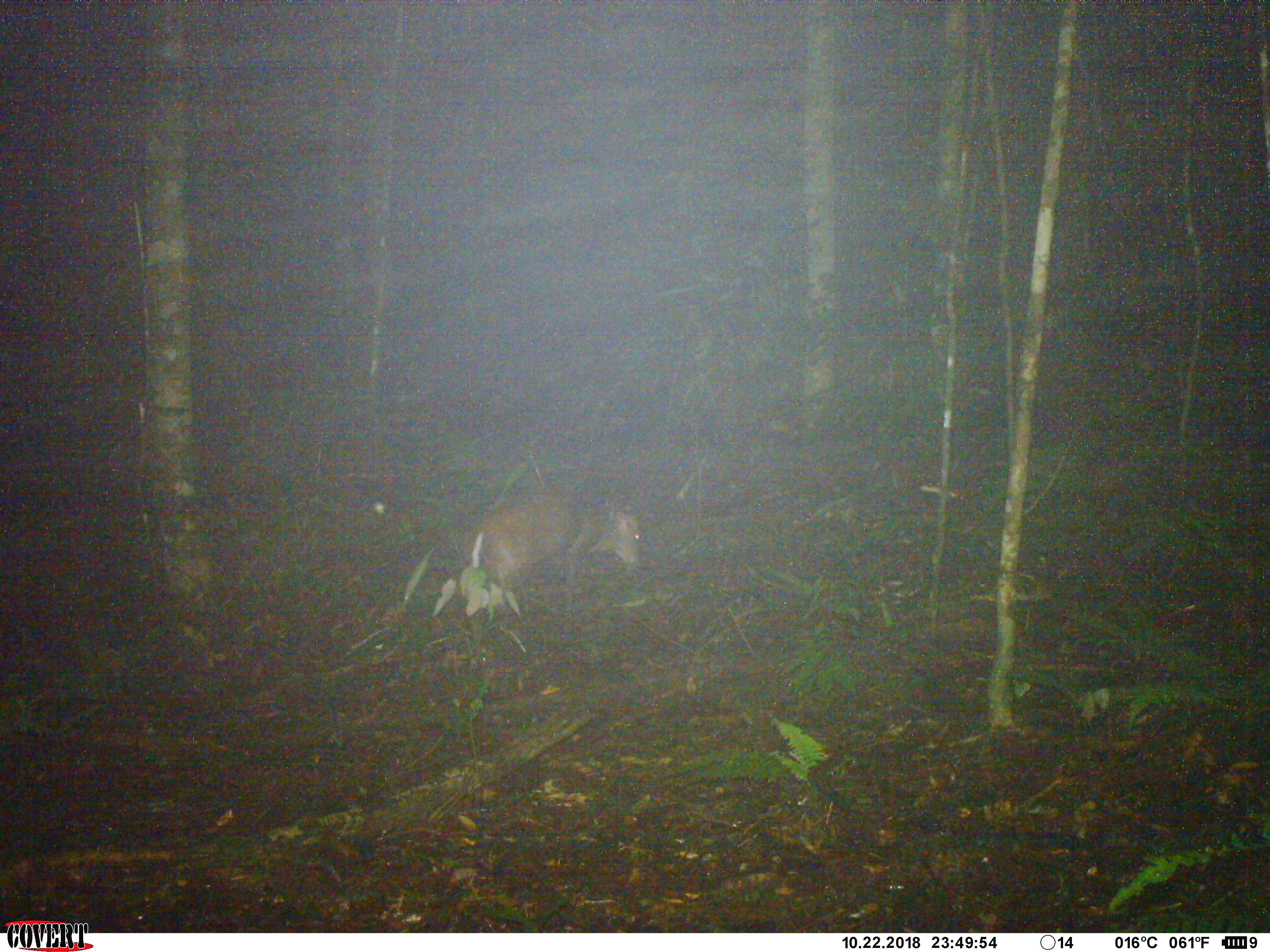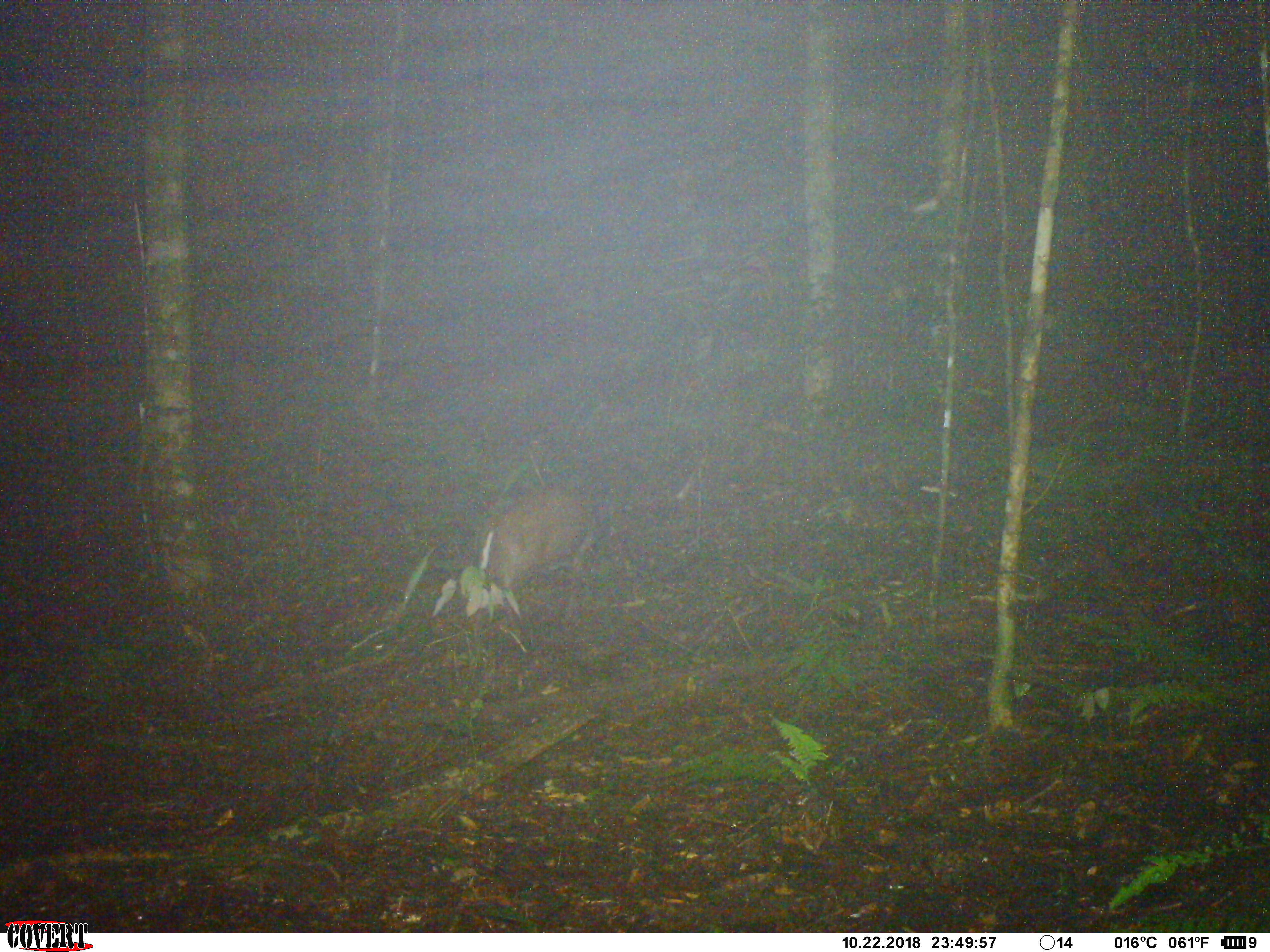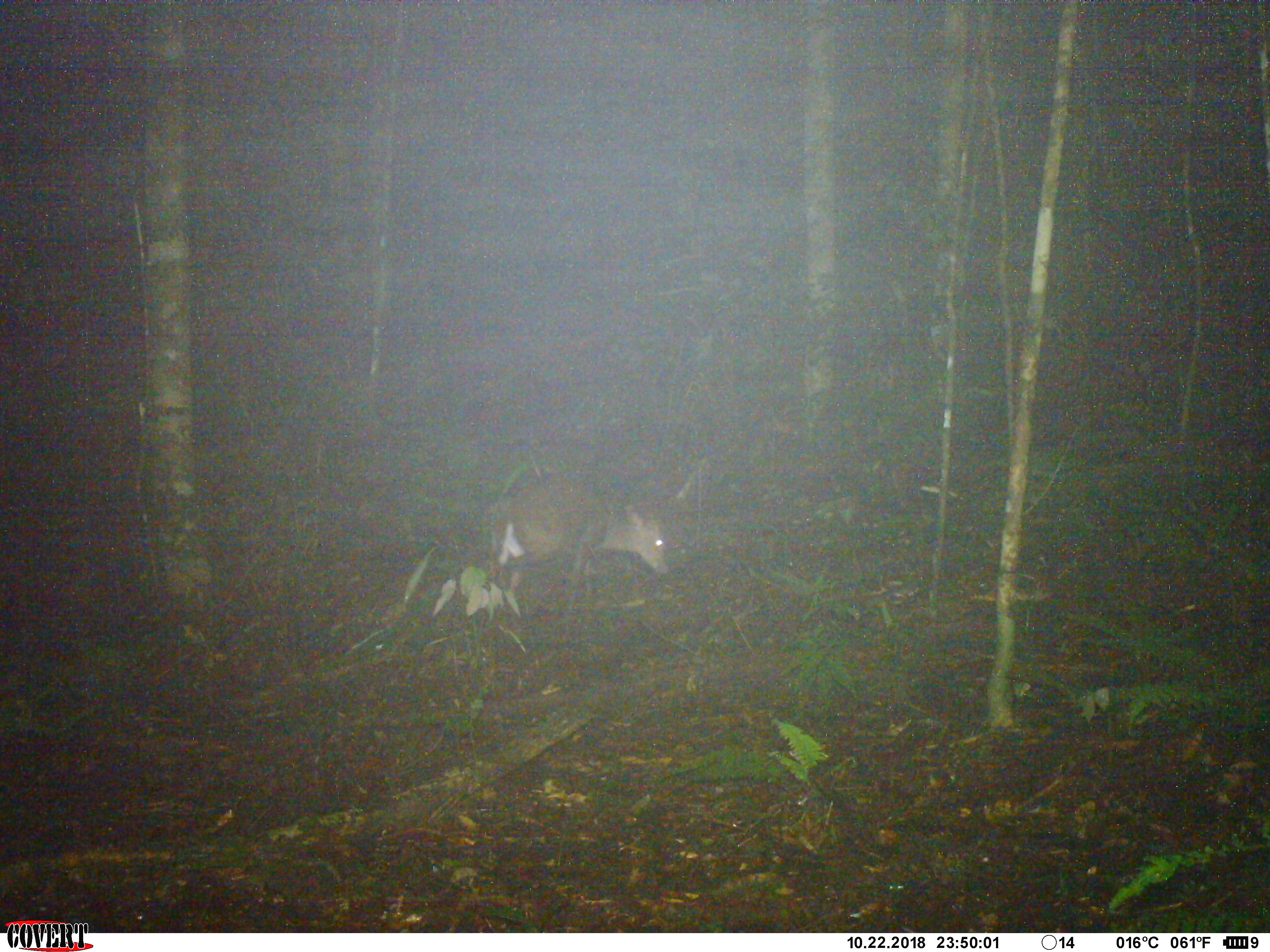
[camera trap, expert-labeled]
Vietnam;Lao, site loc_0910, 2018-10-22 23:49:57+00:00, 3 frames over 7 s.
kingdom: Animalia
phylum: Chordata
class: Mammalia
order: Artiodactyla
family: Cervidae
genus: Muntiacus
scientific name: Muntiacus rooseveltorum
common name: roosevelt's muntjac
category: roosevelts muntjac group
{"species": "roosevelts muntjac group (roosevelt's muntjac) (Muntiacus rooseveltorum)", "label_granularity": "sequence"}